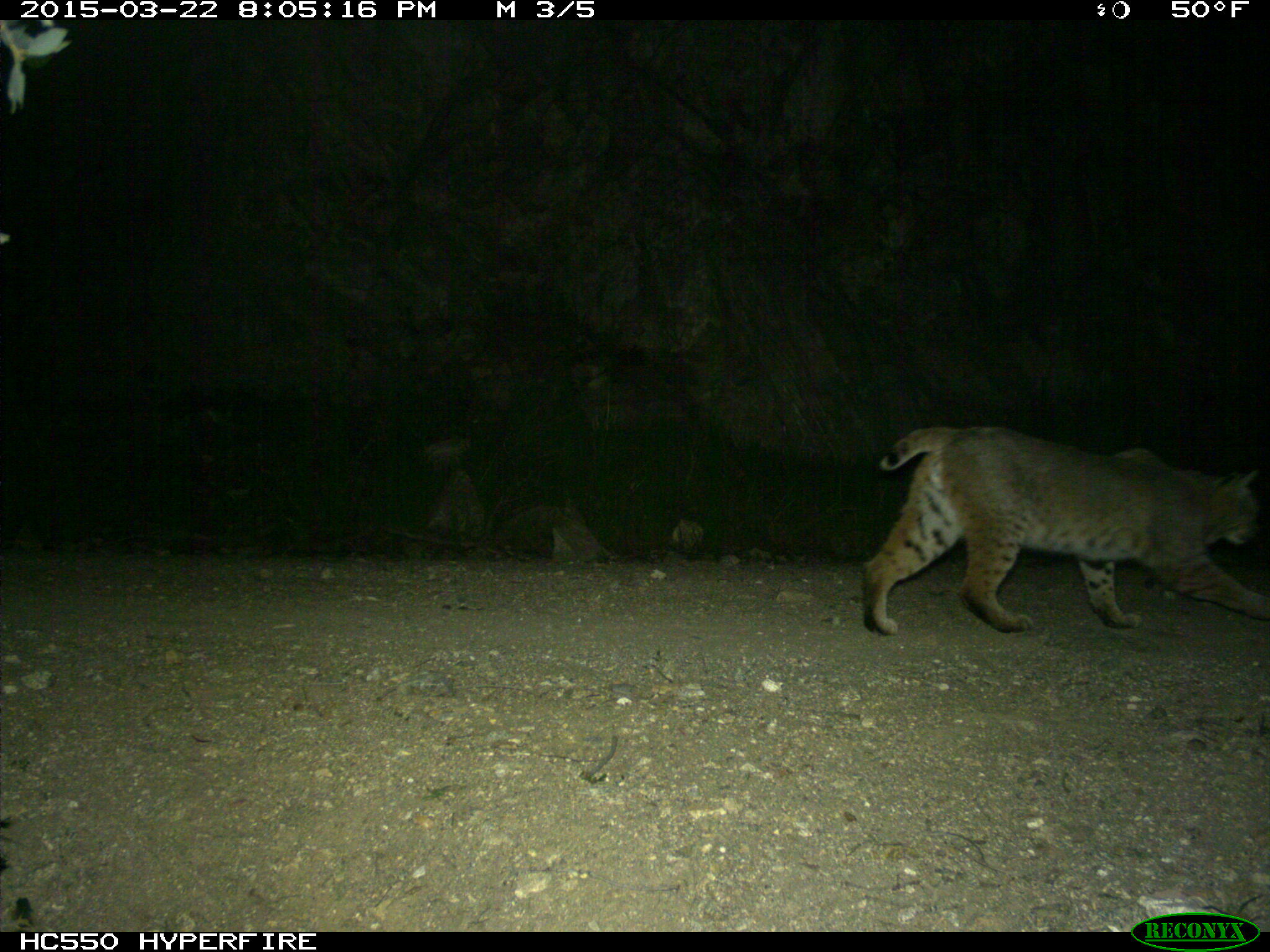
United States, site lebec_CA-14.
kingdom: Animalia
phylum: Chordata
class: Mammalia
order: Carnivora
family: Felidae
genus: Lynx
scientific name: Lynx rufus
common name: bobcat